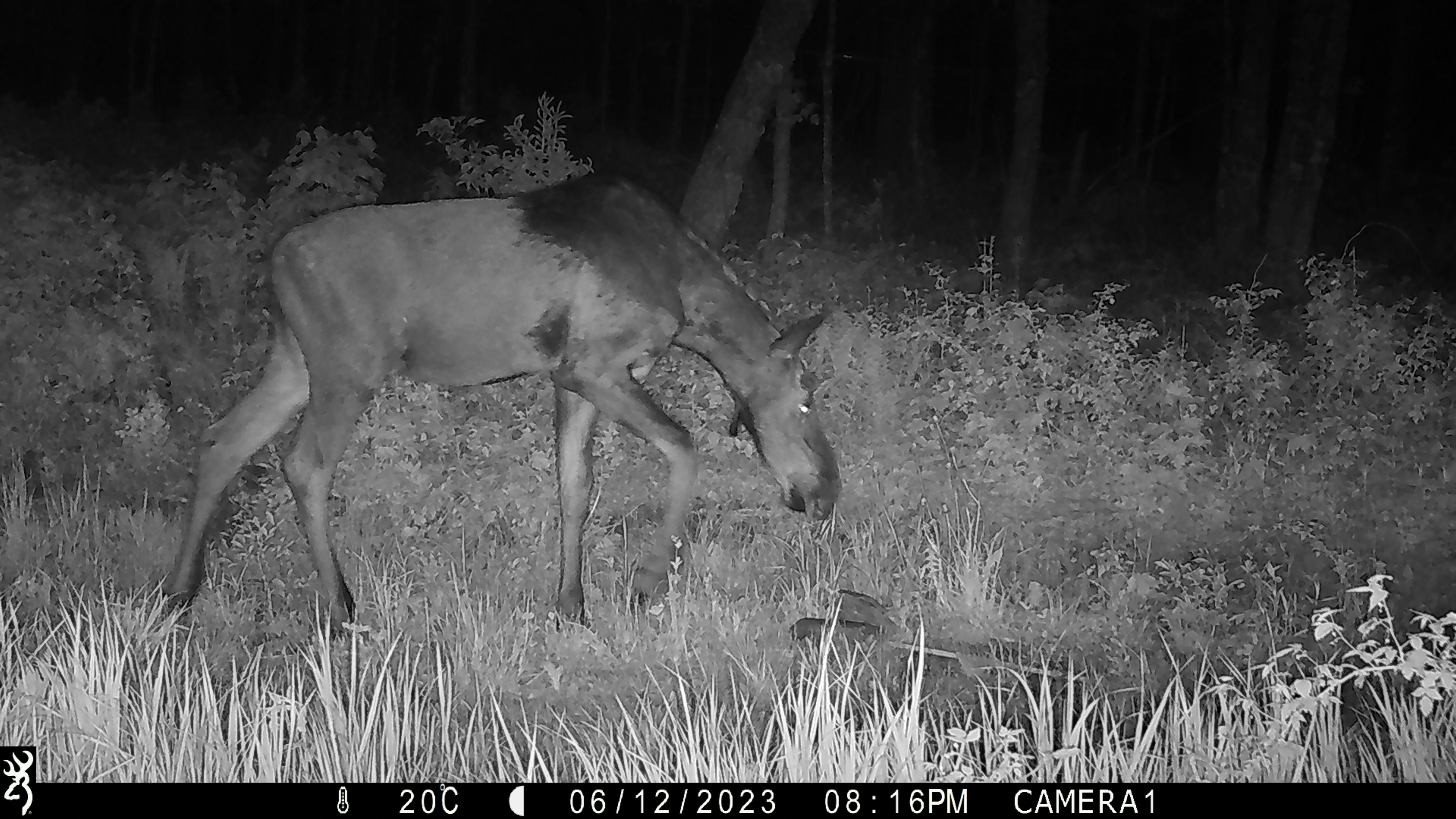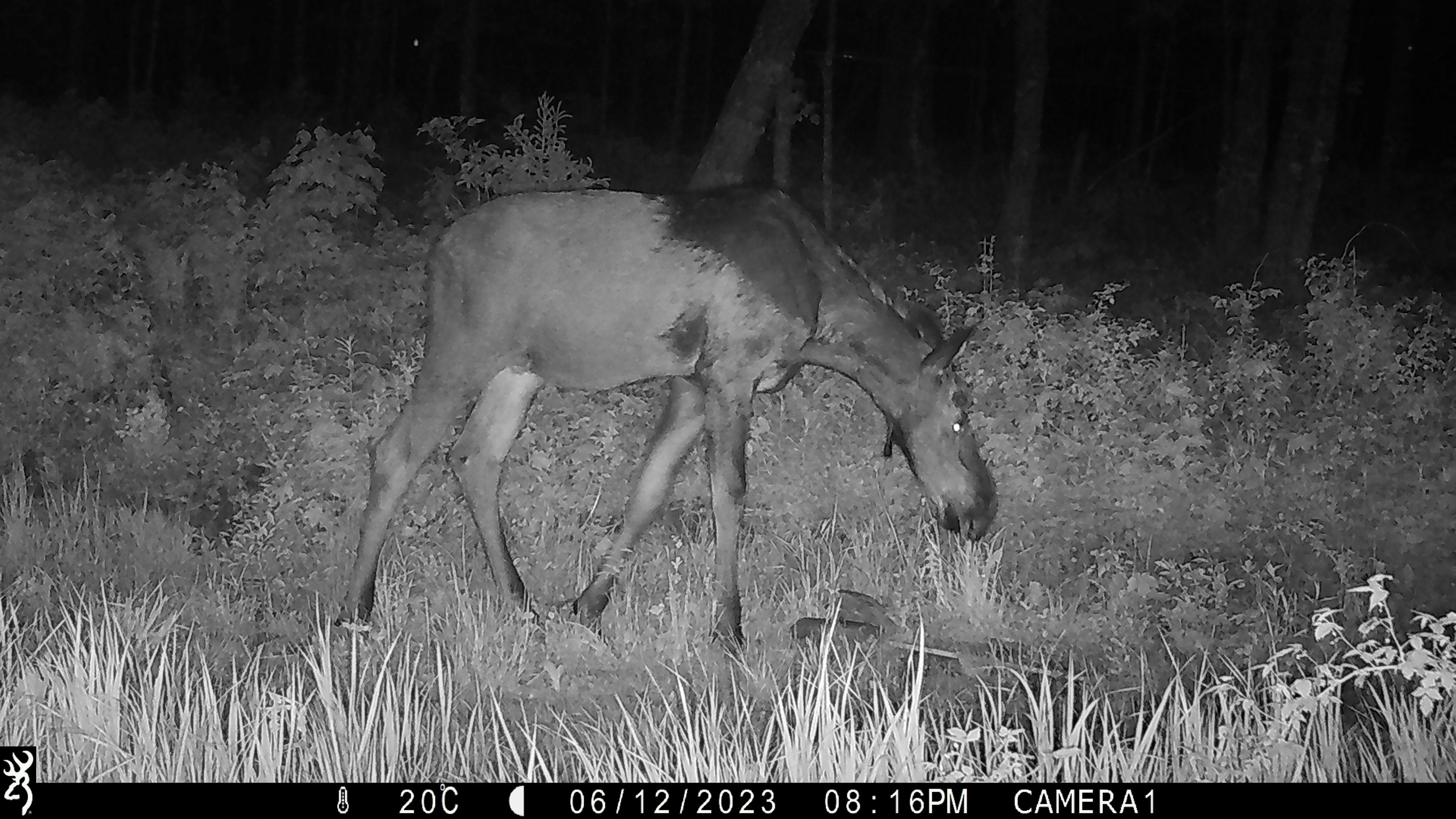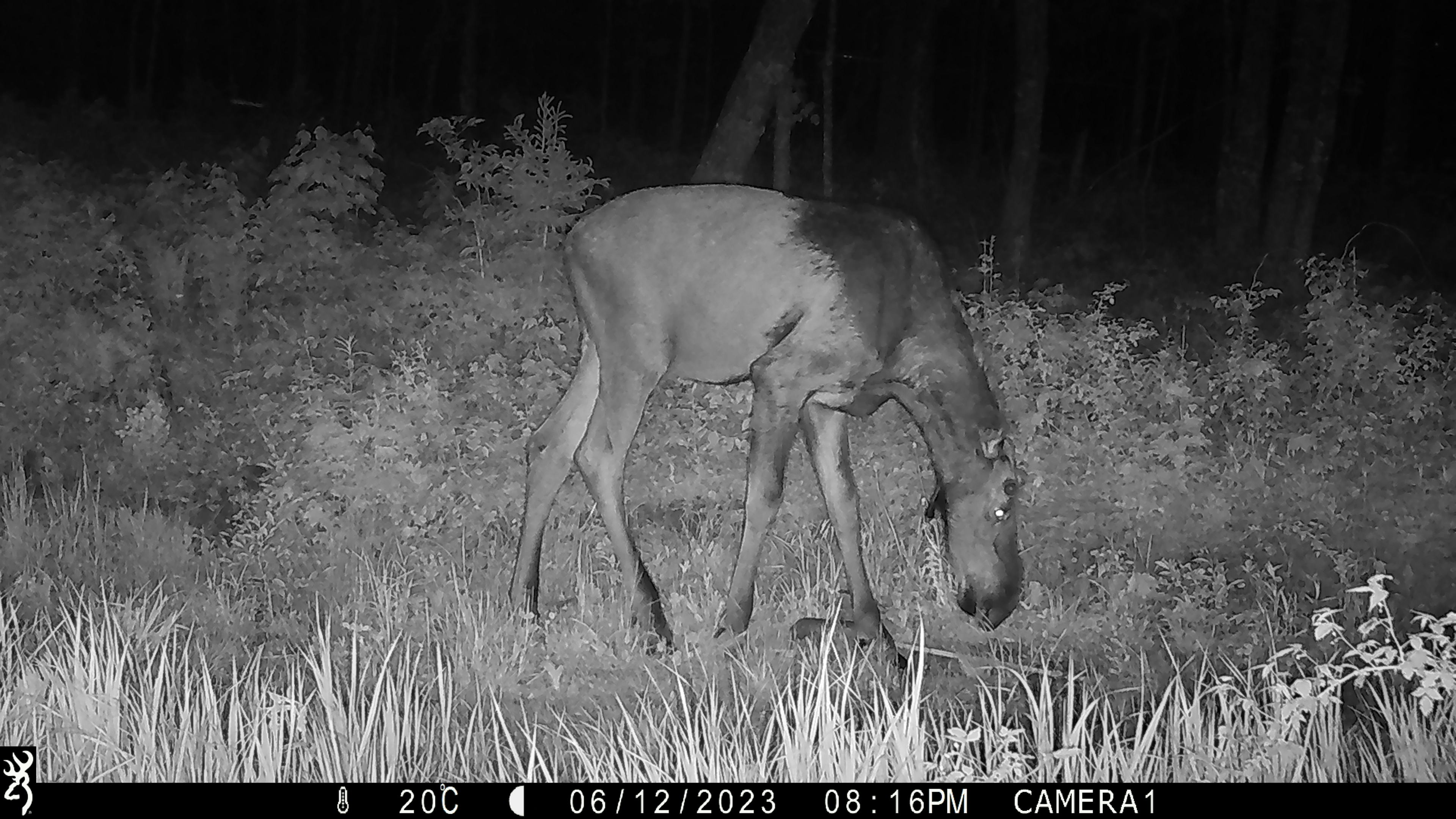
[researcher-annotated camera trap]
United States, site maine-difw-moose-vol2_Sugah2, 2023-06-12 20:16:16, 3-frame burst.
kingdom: Animalia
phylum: Chordata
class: Mammalia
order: Artiodactyla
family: Cervidae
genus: Alces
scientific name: Alces alces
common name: moose